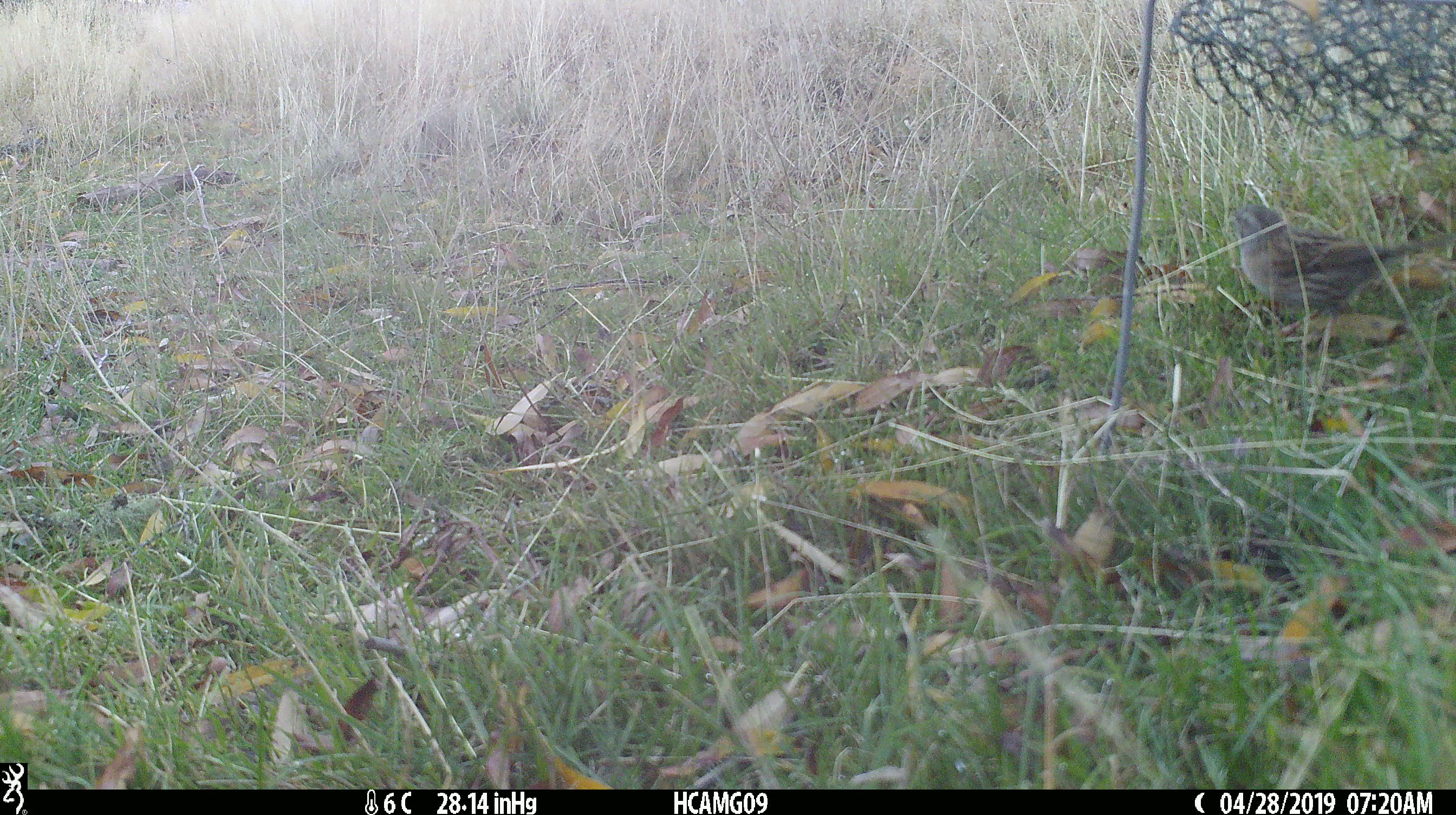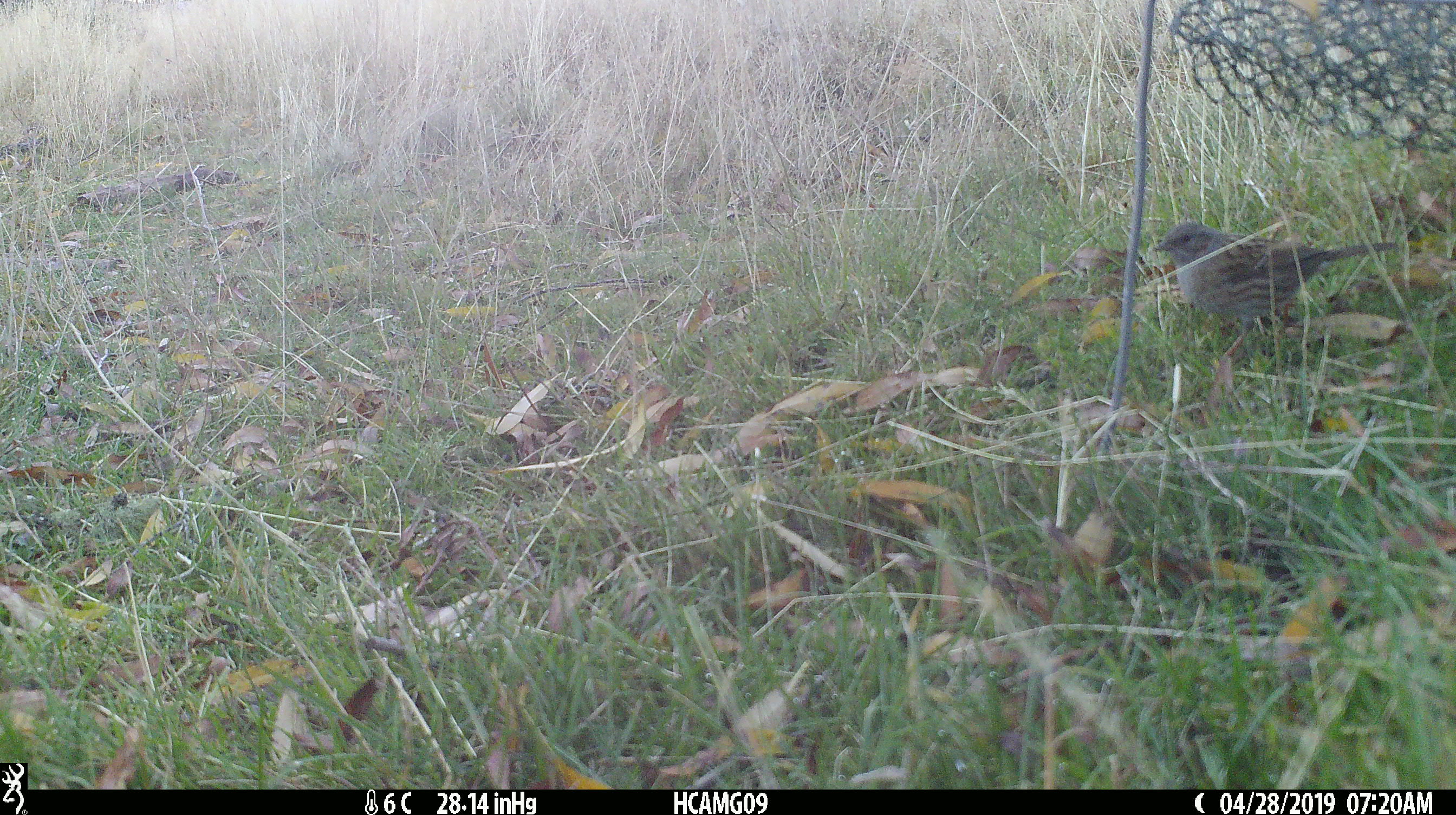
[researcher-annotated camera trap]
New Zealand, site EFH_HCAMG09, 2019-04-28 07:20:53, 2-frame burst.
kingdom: Animalia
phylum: Chordata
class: Aves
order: Passeriformes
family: Prunellidae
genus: Prunella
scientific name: Prunella modularis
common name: dunnock